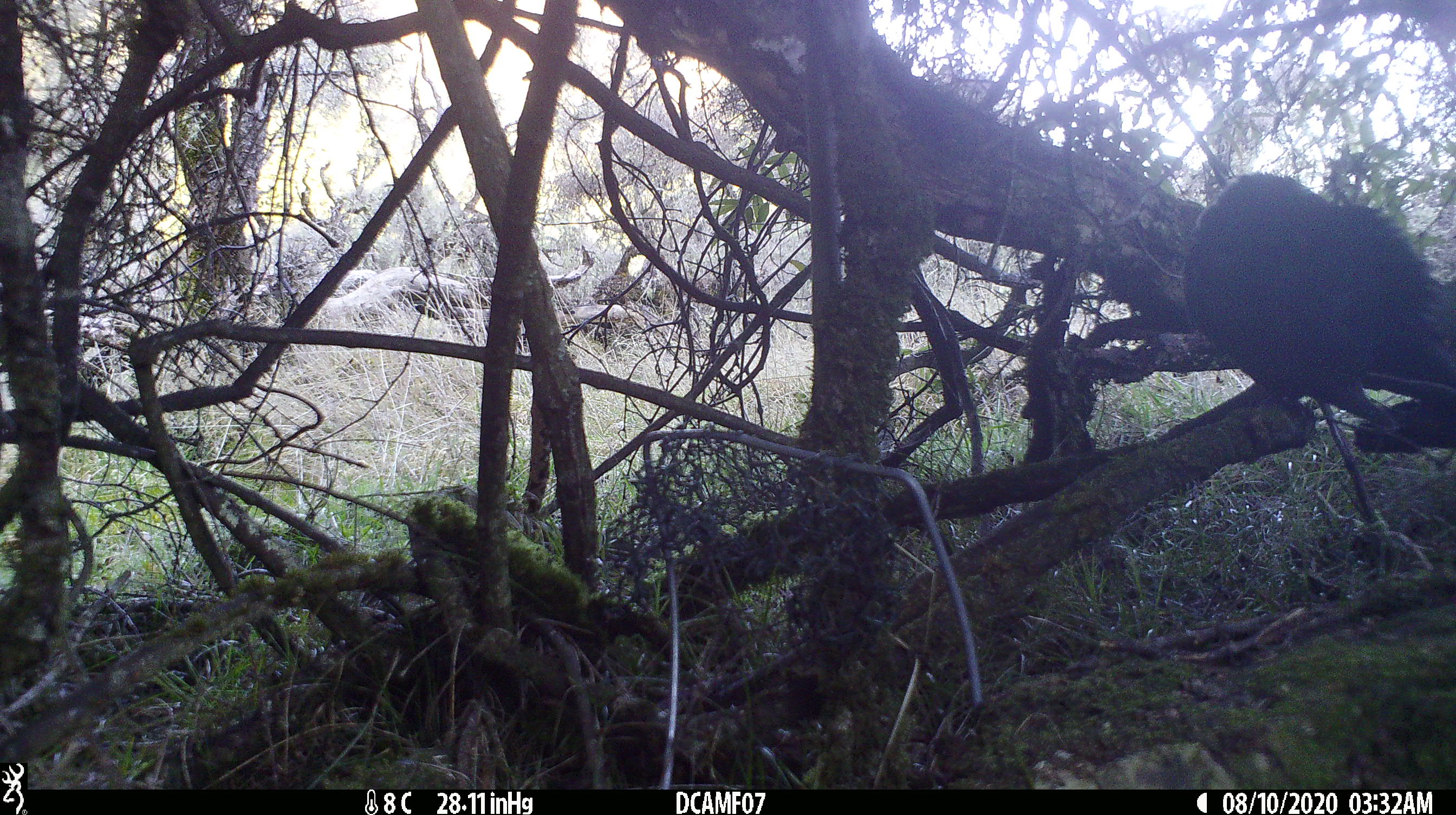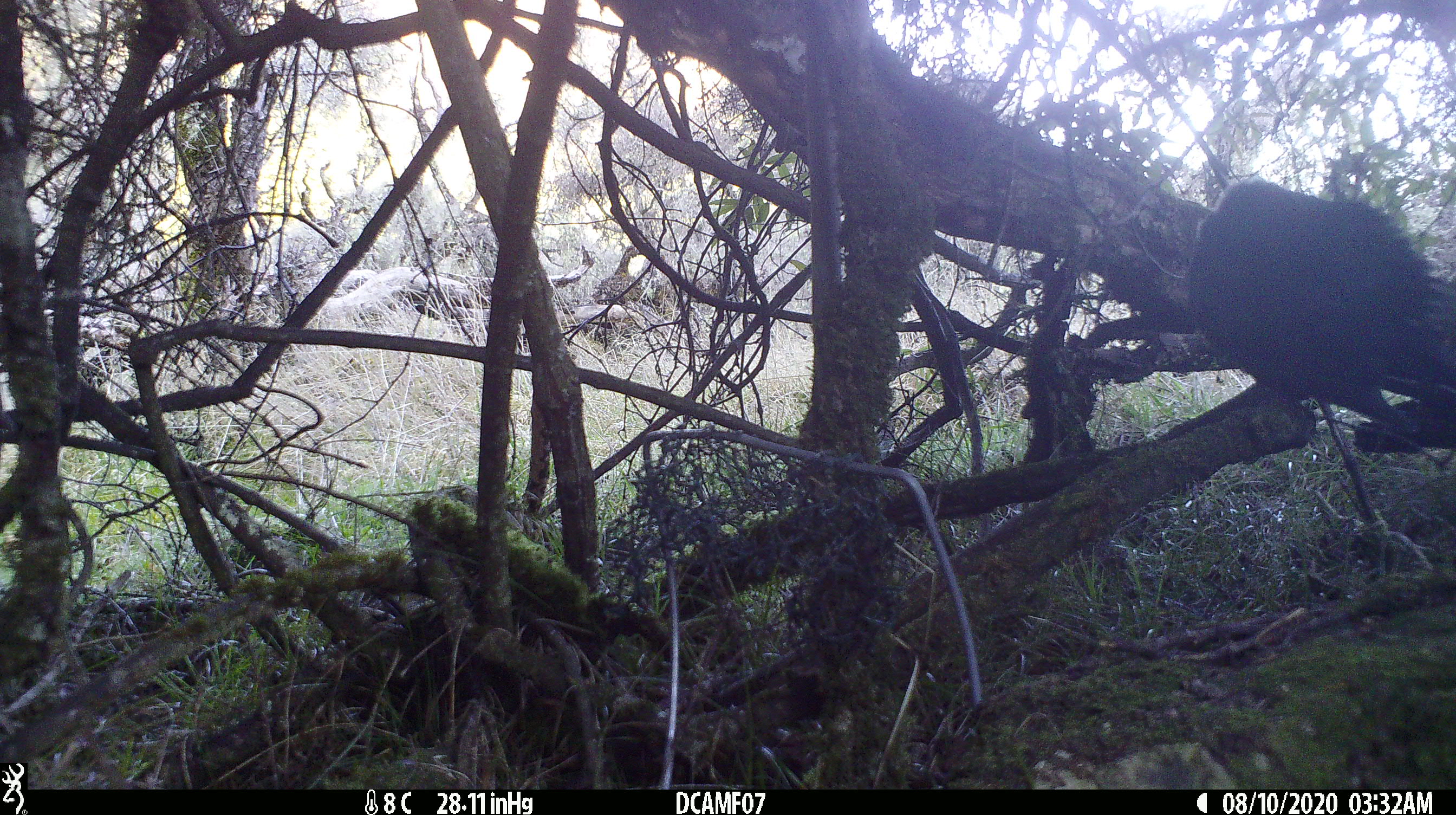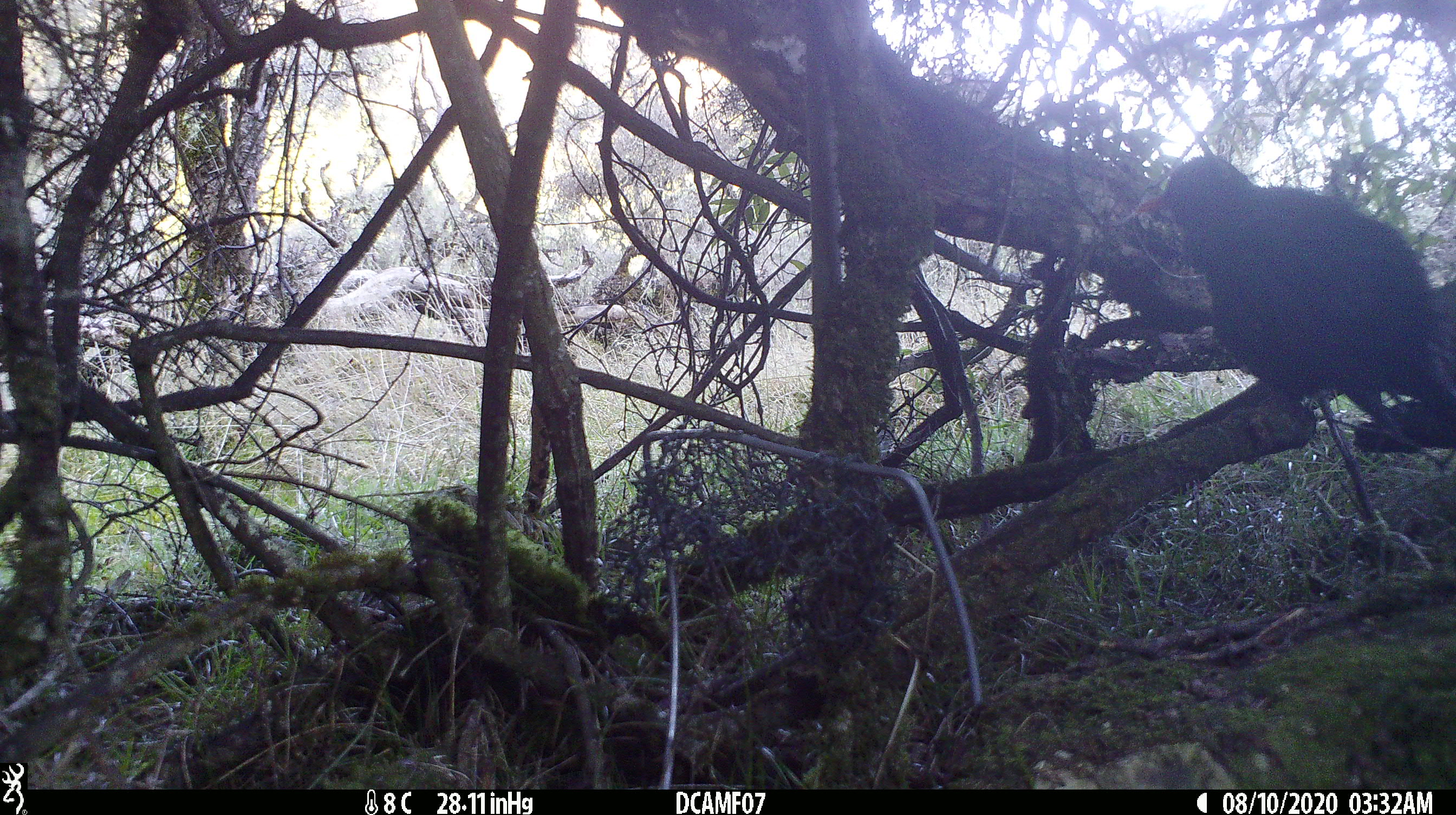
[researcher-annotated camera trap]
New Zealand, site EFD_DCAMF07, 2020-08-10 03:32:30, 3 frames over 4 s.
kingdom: Animalia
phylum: Chordata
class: Aves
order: Passeriformes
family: Turdidae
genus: Turdus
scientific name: Turdus merula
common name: eurasian blackbird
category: blackbird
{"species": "blackbird (eurasian blackbird) (Turdus merula)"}